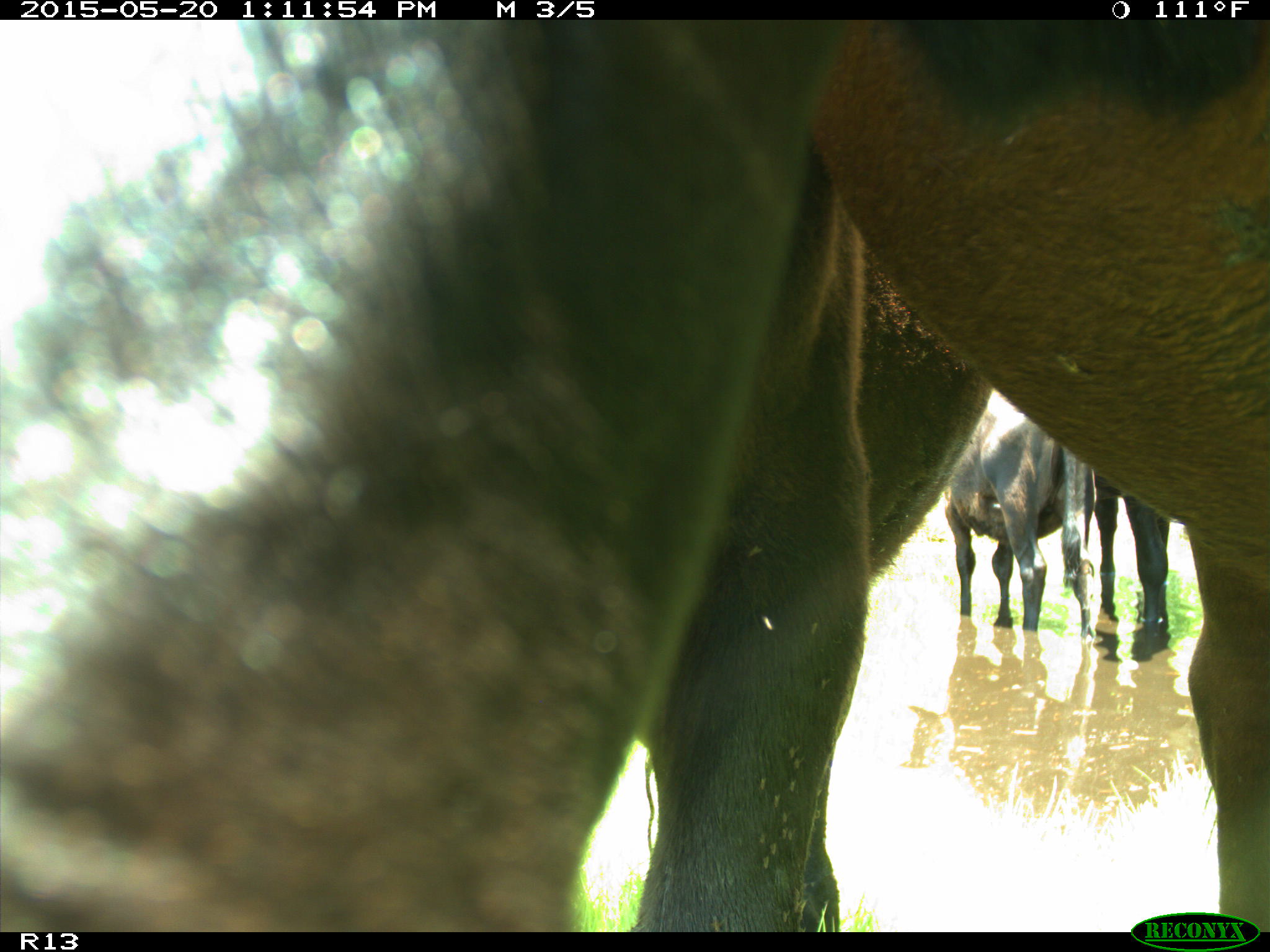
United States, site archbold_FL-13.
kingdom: Animalia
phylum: Chordata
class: Mammalia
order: Artiodactyla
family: Bovidae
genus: Bos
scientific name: Bos taurus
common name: domestic cow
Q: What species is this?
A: Bos taurus (domestic cow).